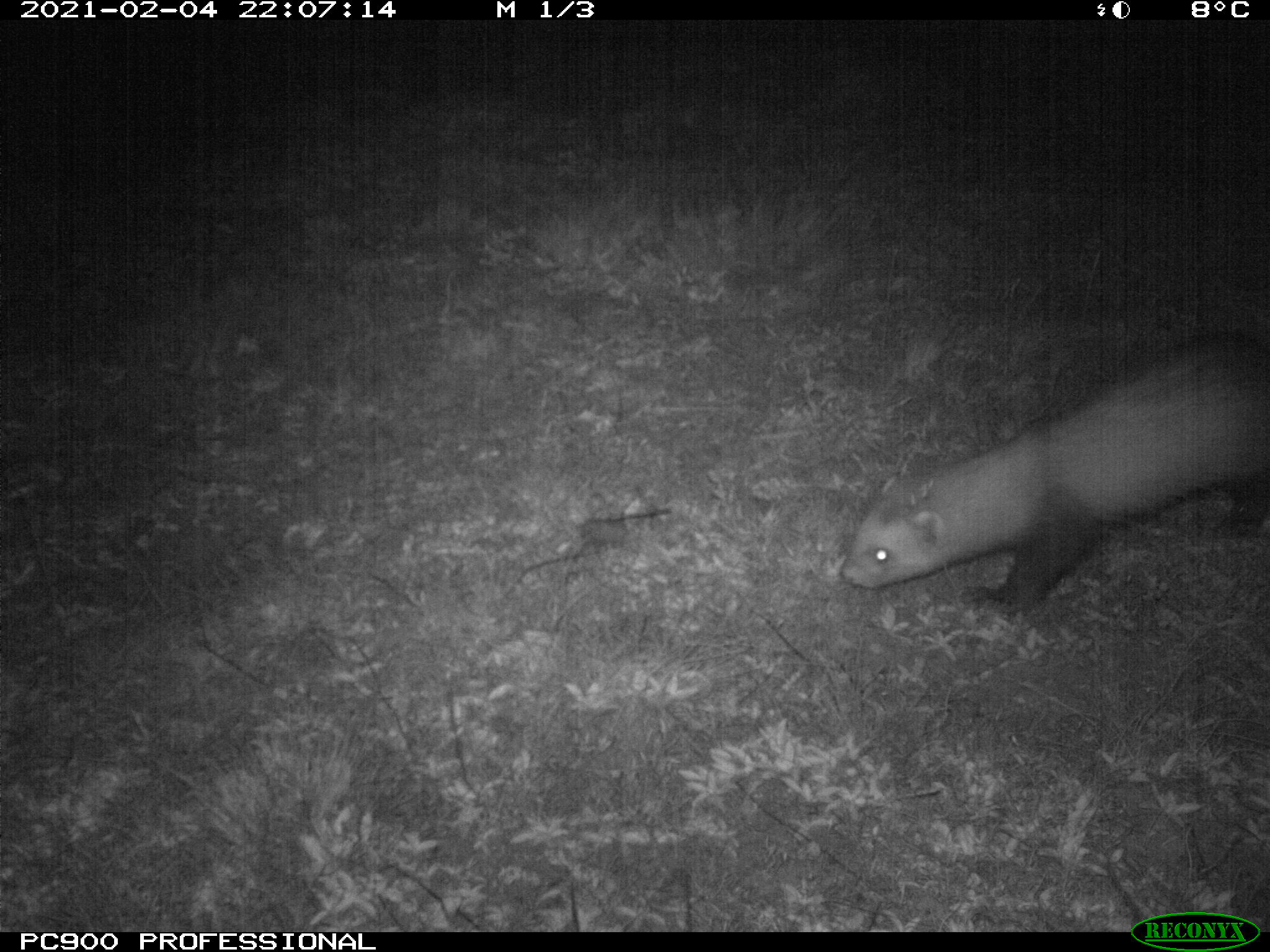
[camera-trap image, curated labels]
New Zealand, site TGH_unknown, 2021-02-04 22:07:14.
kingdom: Animalia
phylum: Chordata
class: Mammalia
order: Carnivora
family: Mustelidae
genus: Mustela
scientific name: Mustela furo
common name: ferret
Ferret (Mustela furo).